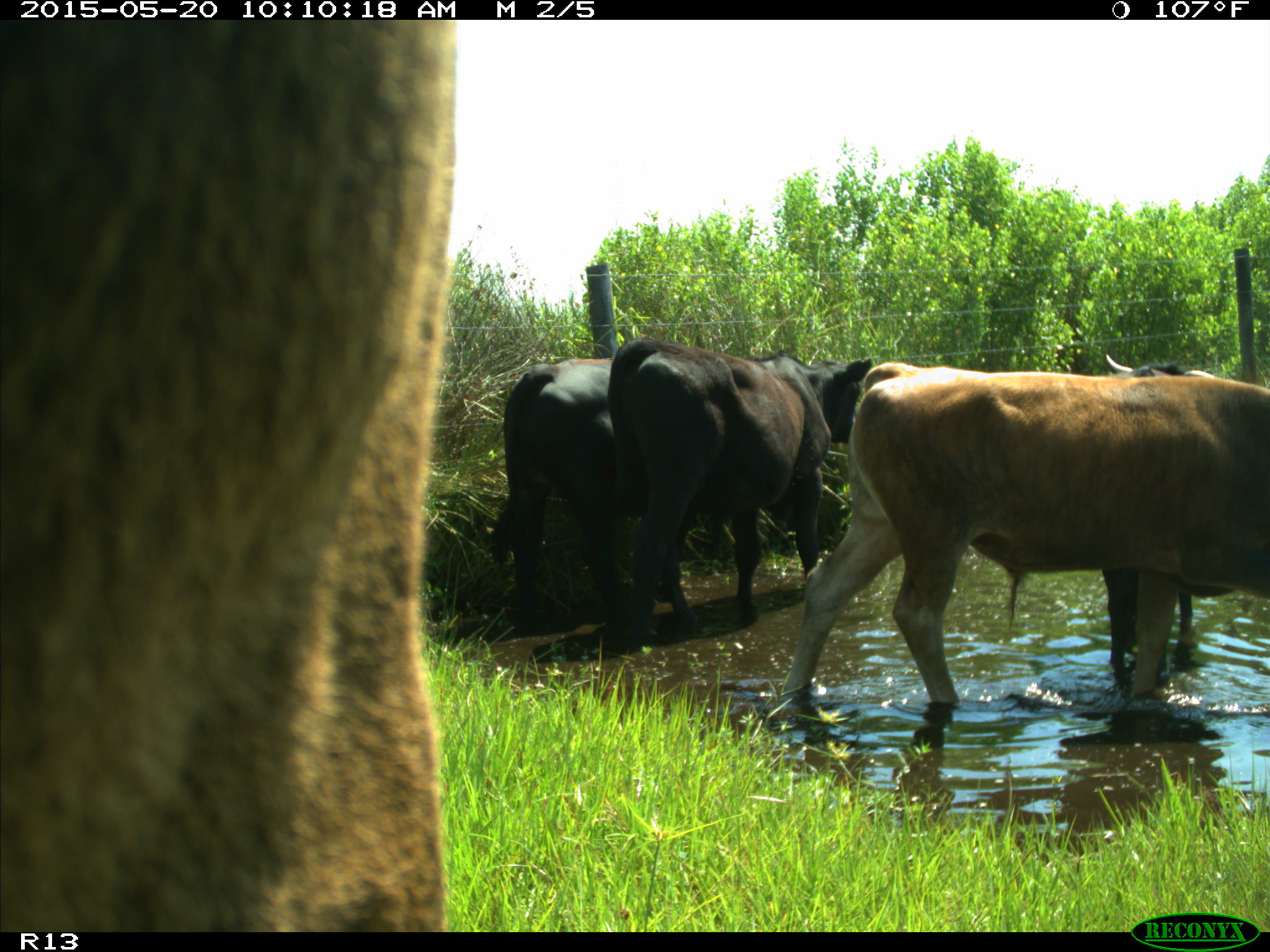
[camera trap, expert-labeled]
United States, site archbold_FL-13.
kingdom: Animalia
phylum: Chordata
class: Mammalia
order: Artiodactyla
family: Bovidae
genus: Bos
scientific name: Bos taurus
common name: domestic cow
Bos taurus (domestic cow).